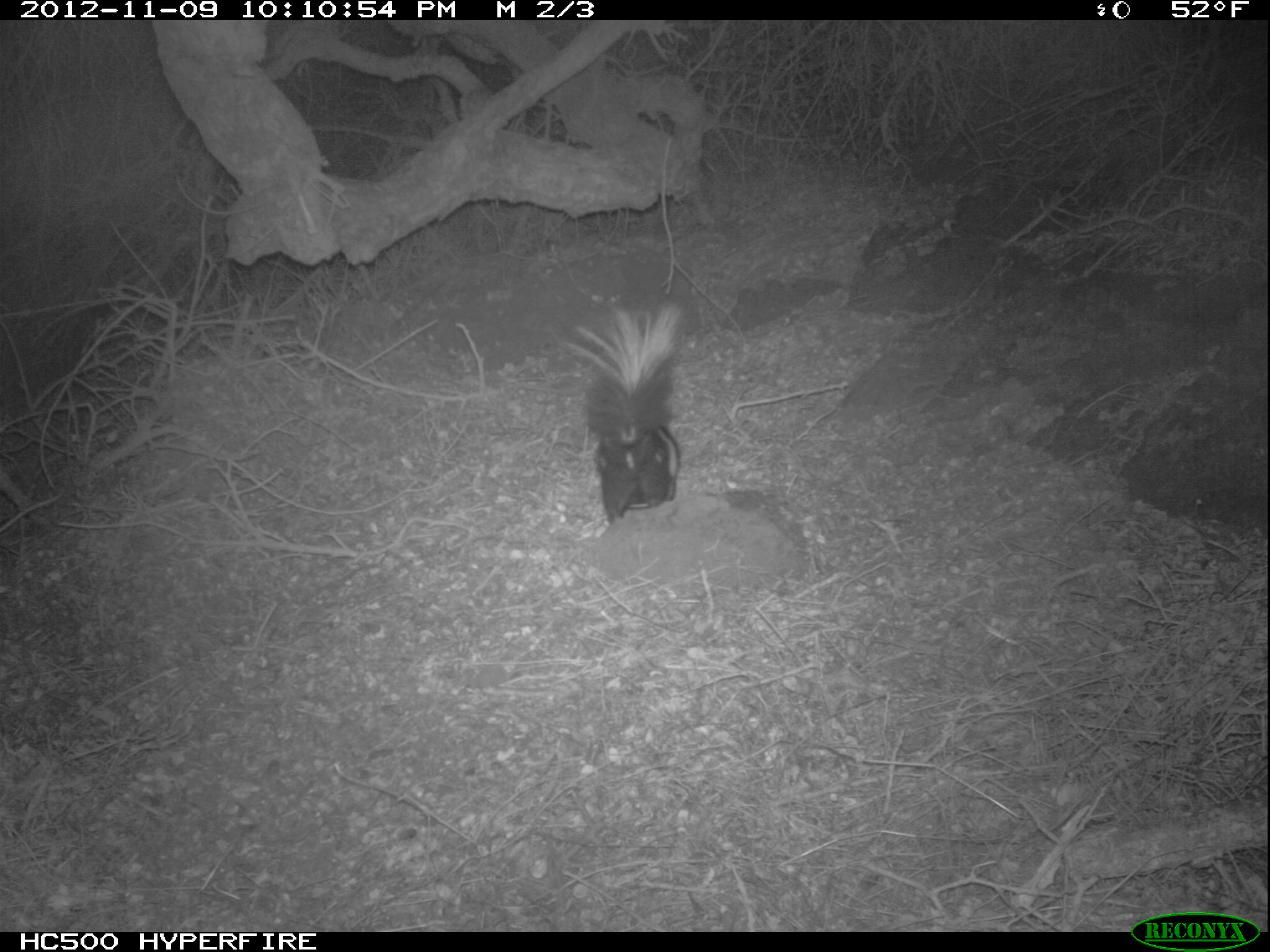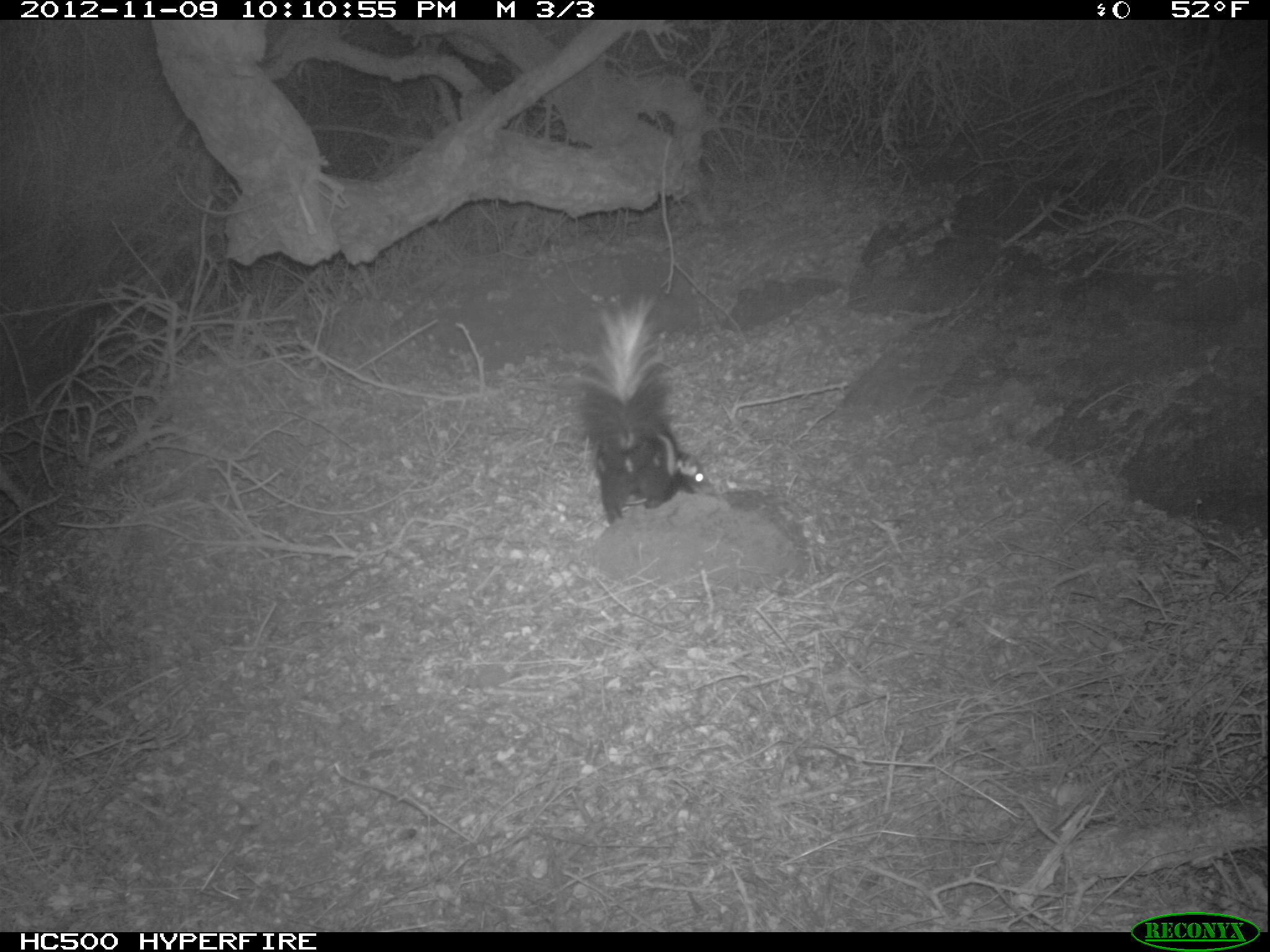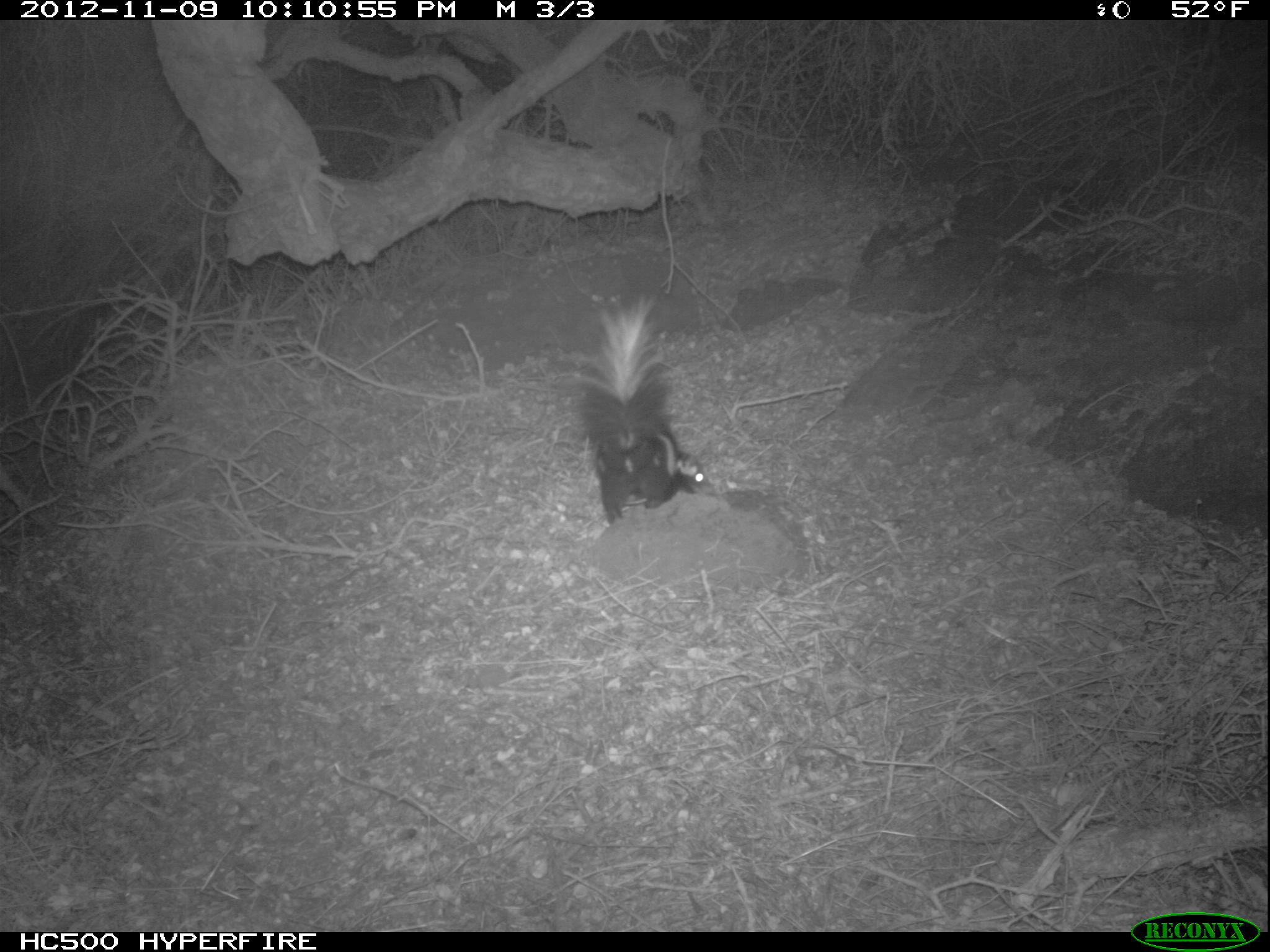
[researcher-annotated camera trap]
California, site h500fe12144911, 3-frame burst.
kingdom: Animalia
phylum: Chordata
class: Mammalia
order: Carnivora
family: Mephitidae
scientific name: Mephitidae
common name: skunk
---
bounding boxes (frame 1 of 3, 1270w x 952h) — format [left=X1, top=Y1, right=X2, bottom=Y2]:
skunk: [left=557, top=301, right=690, bottom=527]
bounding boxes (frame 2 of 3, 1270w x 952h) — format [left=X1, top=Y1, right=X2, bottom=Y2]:
skunk: [left=570, top=294, right=713, bottom=524]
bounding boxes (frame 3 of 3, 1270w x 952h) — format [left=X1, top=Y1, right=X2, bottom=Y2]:
skunk: [left=554, top=293, right=709, bottom=527]